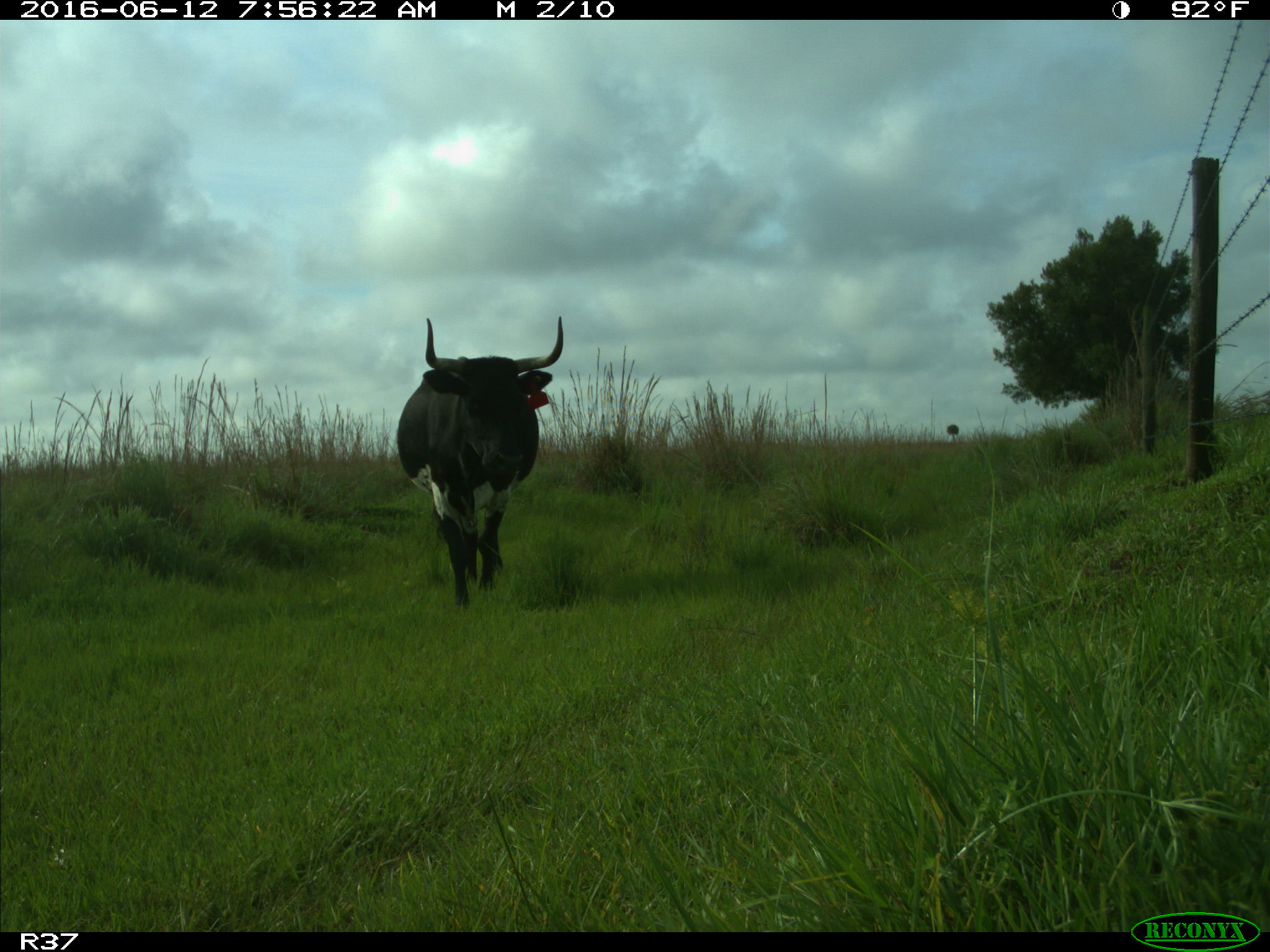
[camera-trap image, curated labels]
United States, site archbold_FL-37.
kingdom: Animalia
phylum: Chordata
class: Mammalia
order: Artiodactyla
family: Bovidae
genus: Bos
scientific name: Bos taurus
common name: domestic cow